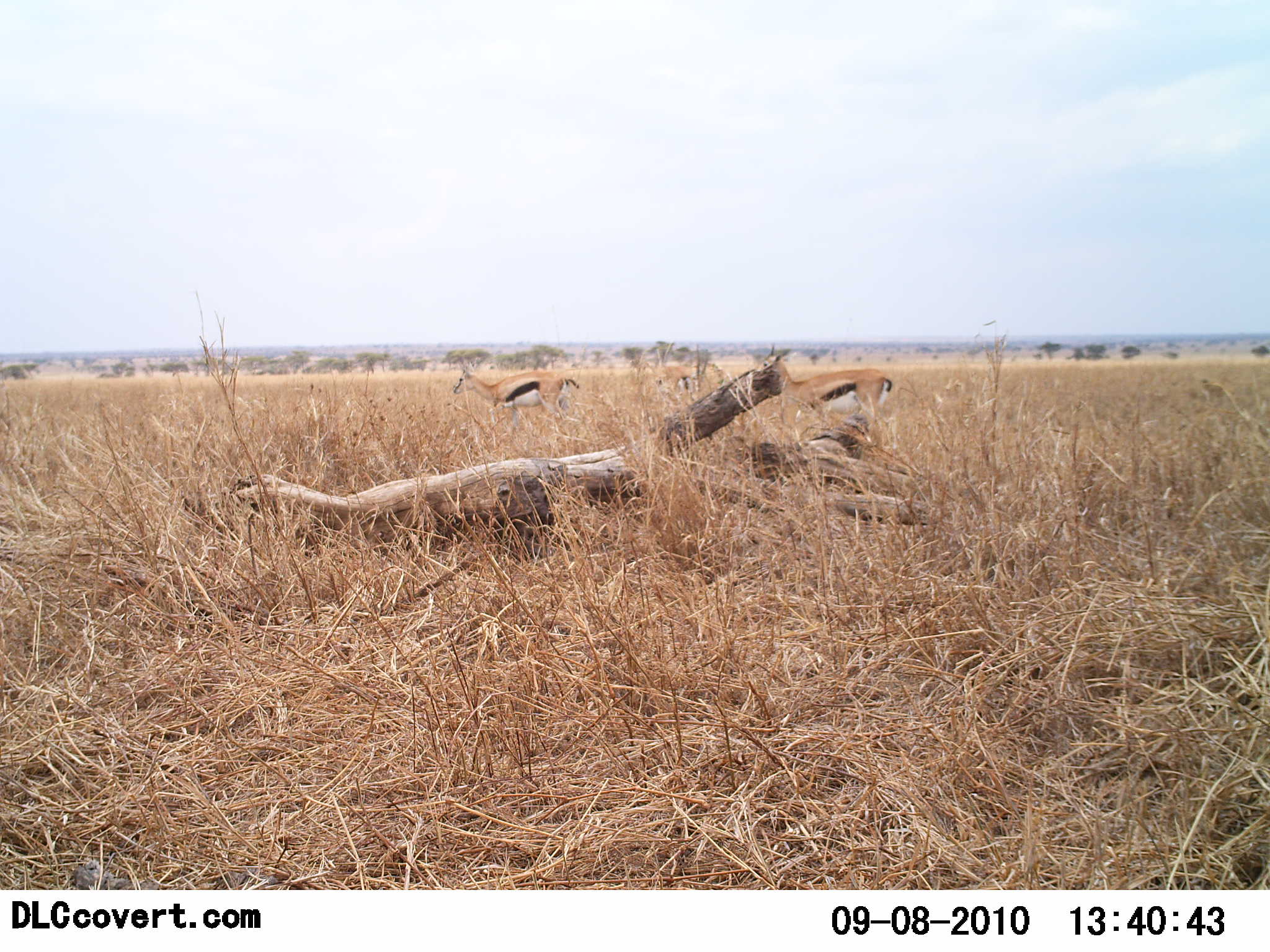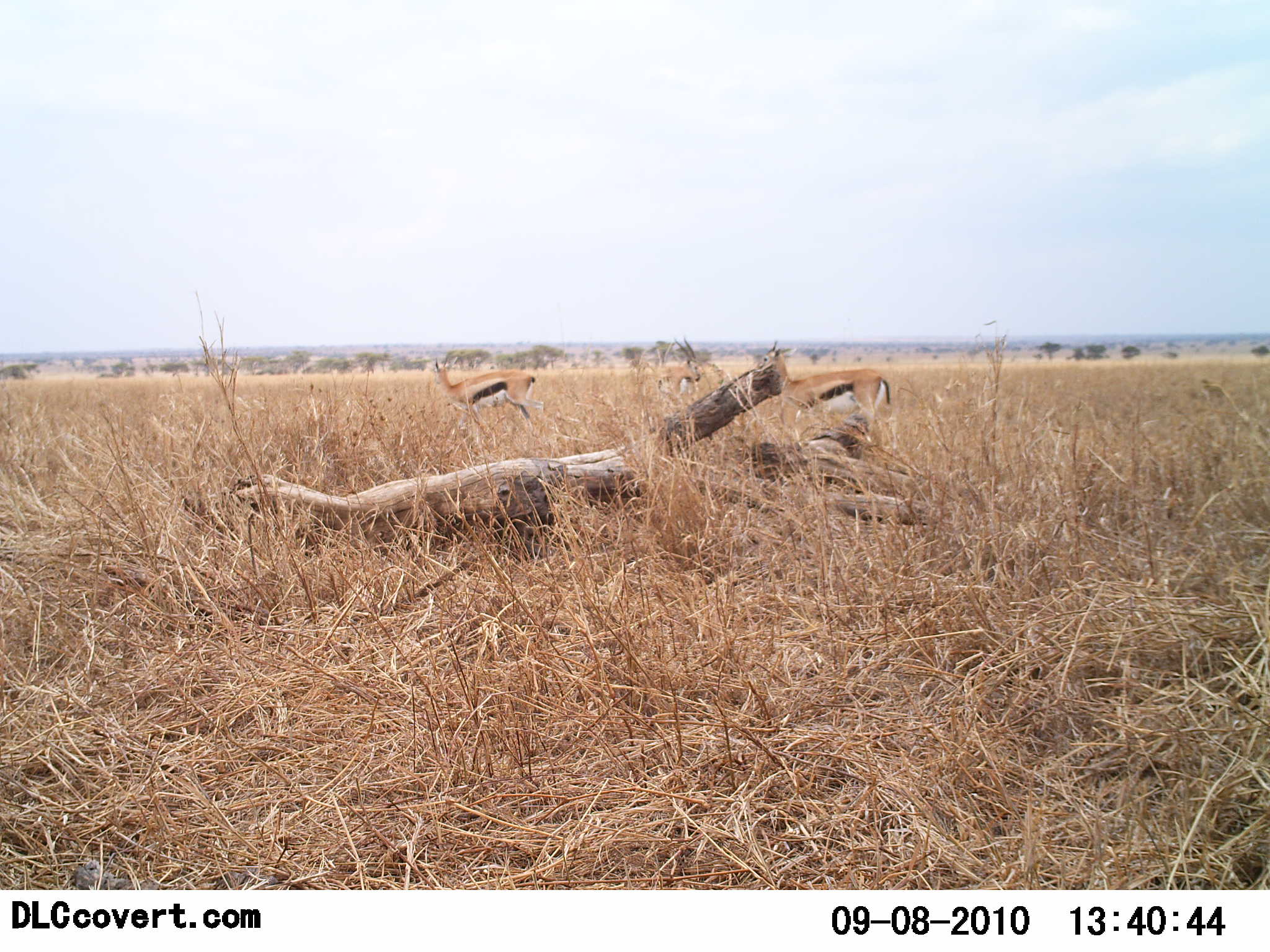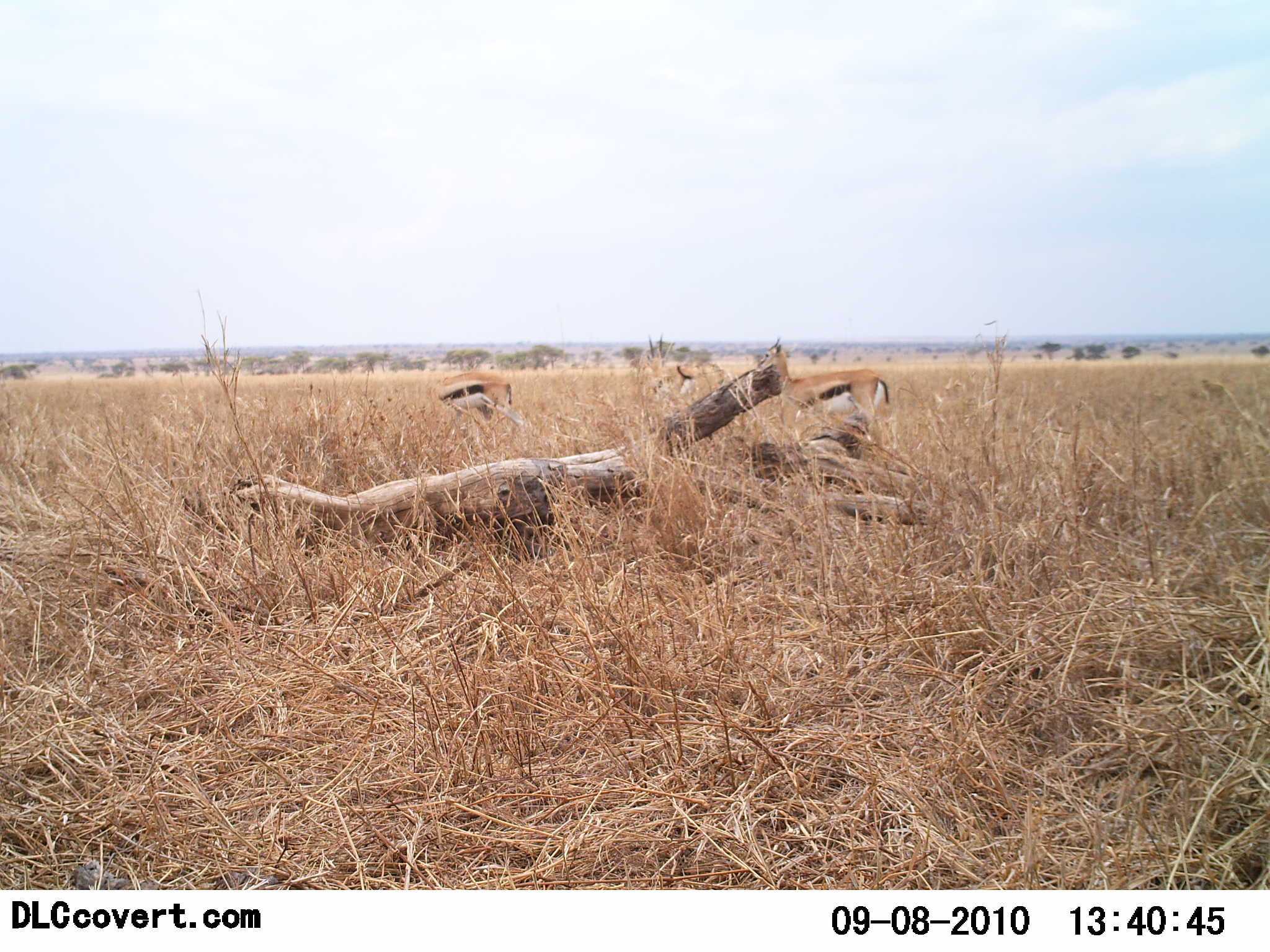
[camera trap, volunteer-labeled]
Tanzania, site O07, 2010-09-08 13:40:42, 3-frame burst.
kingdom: Animalia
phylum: Chordata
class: Mammalia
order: Artiodactyla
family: Bovidae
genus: Eudorcas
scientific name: Eudorcas thomsonii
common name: thomson's gazelle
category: gazellethomsons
Gazellethomsons (thomson's gazelle) (Eudorcas thomsonii), count 3. Behavior (volunteer vote fractions): standing 62%, resting 0%, moving 43%, interacting 0%. Young present (vote fraction): 0%. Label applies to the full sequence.